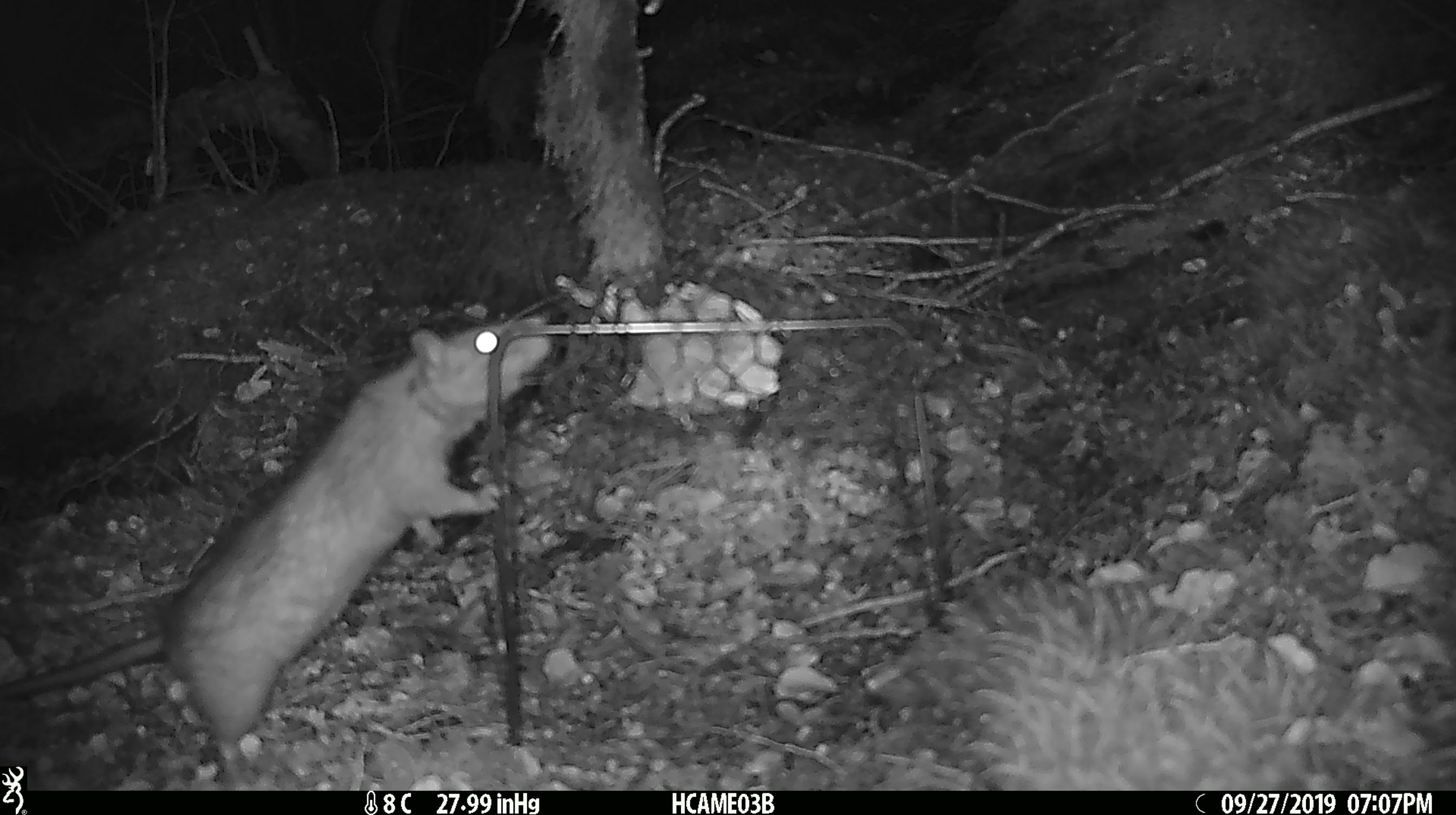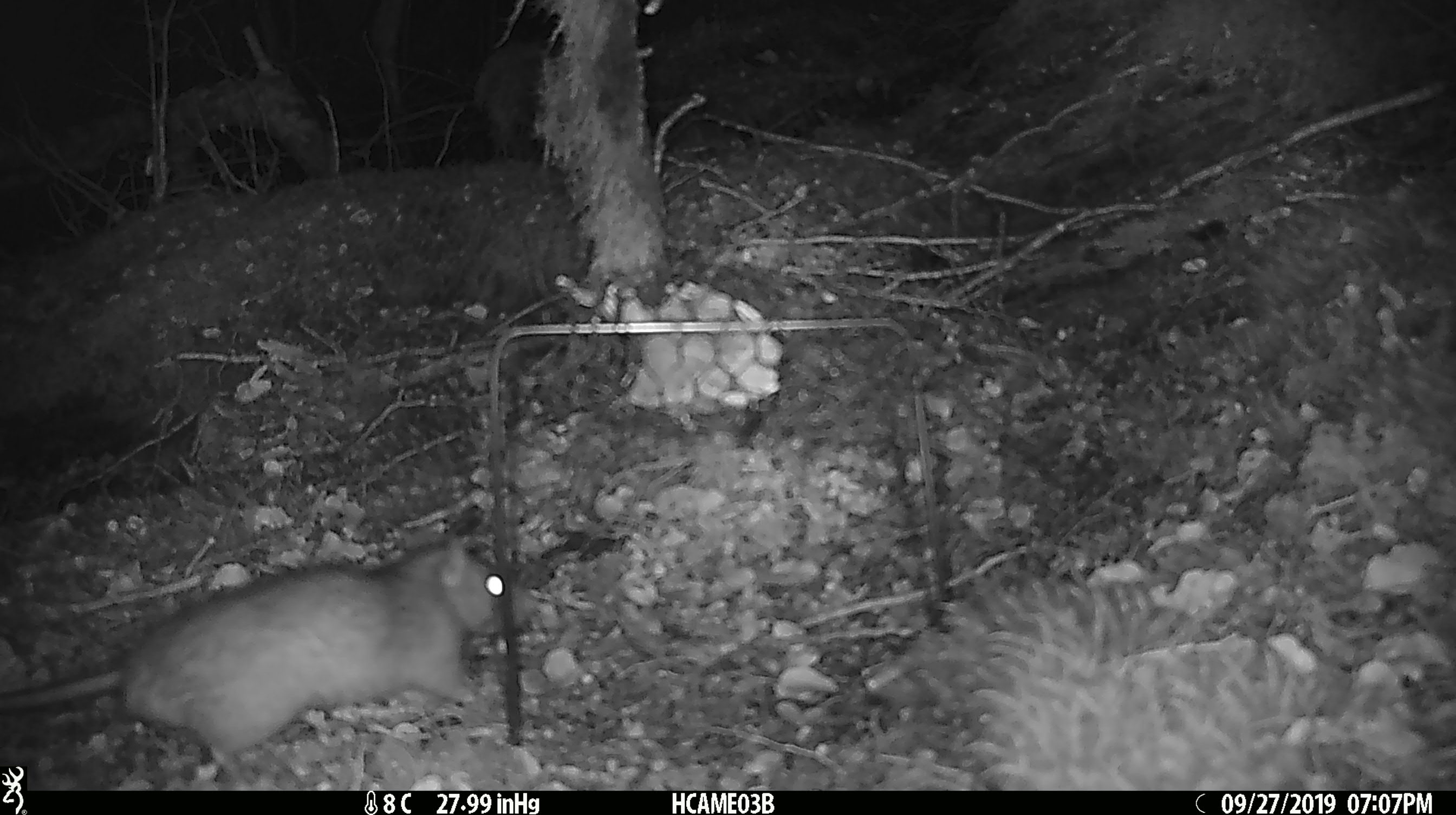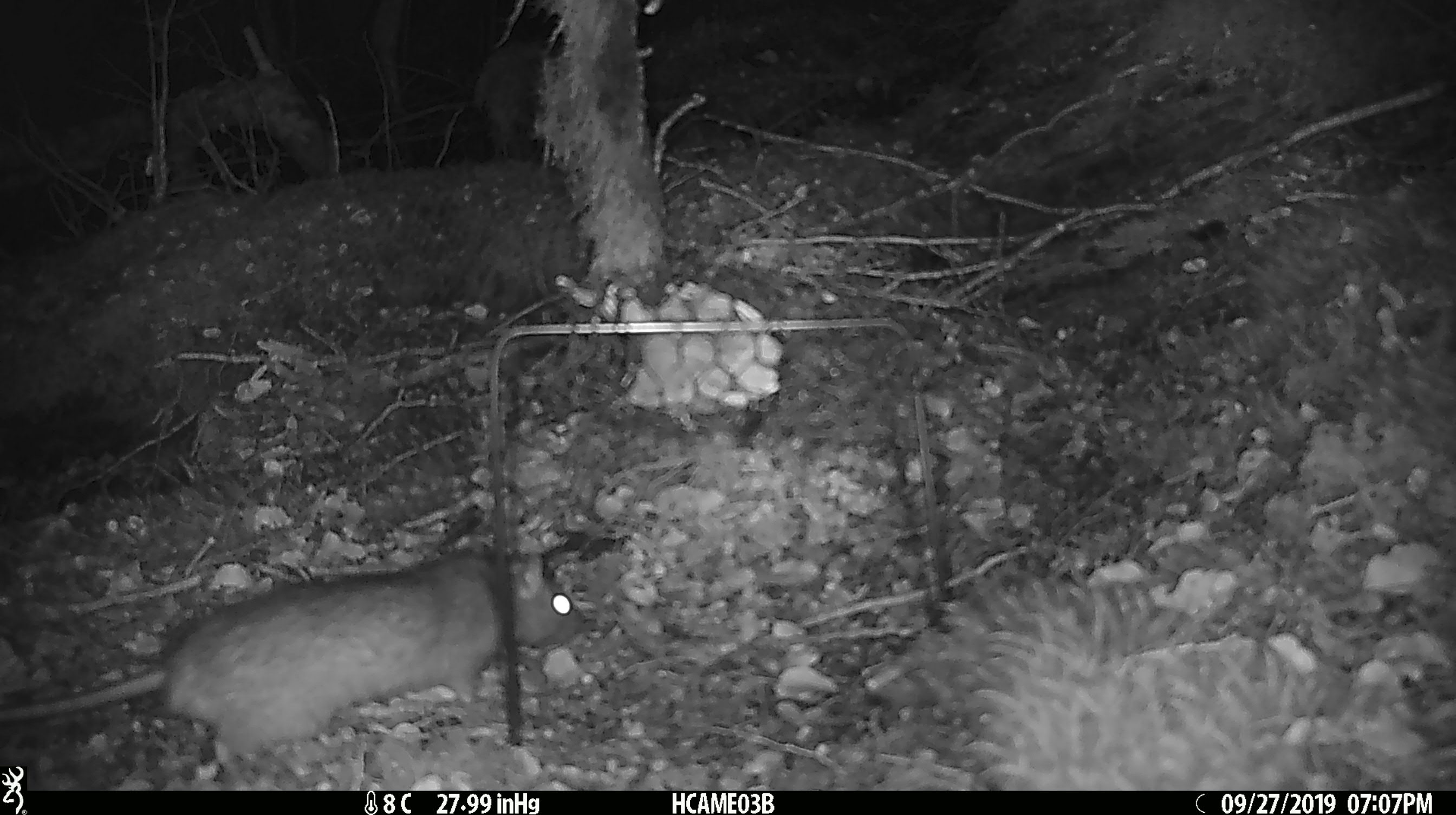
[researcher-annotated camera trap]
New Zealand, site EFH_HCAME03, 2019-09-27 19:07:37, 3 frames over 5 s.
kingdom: Animalia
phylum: Chordata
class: Mammalia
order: Rodentia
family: Muridae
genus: Rattus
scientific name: Rattus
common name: rat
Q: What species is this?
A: Rat (Rattus).